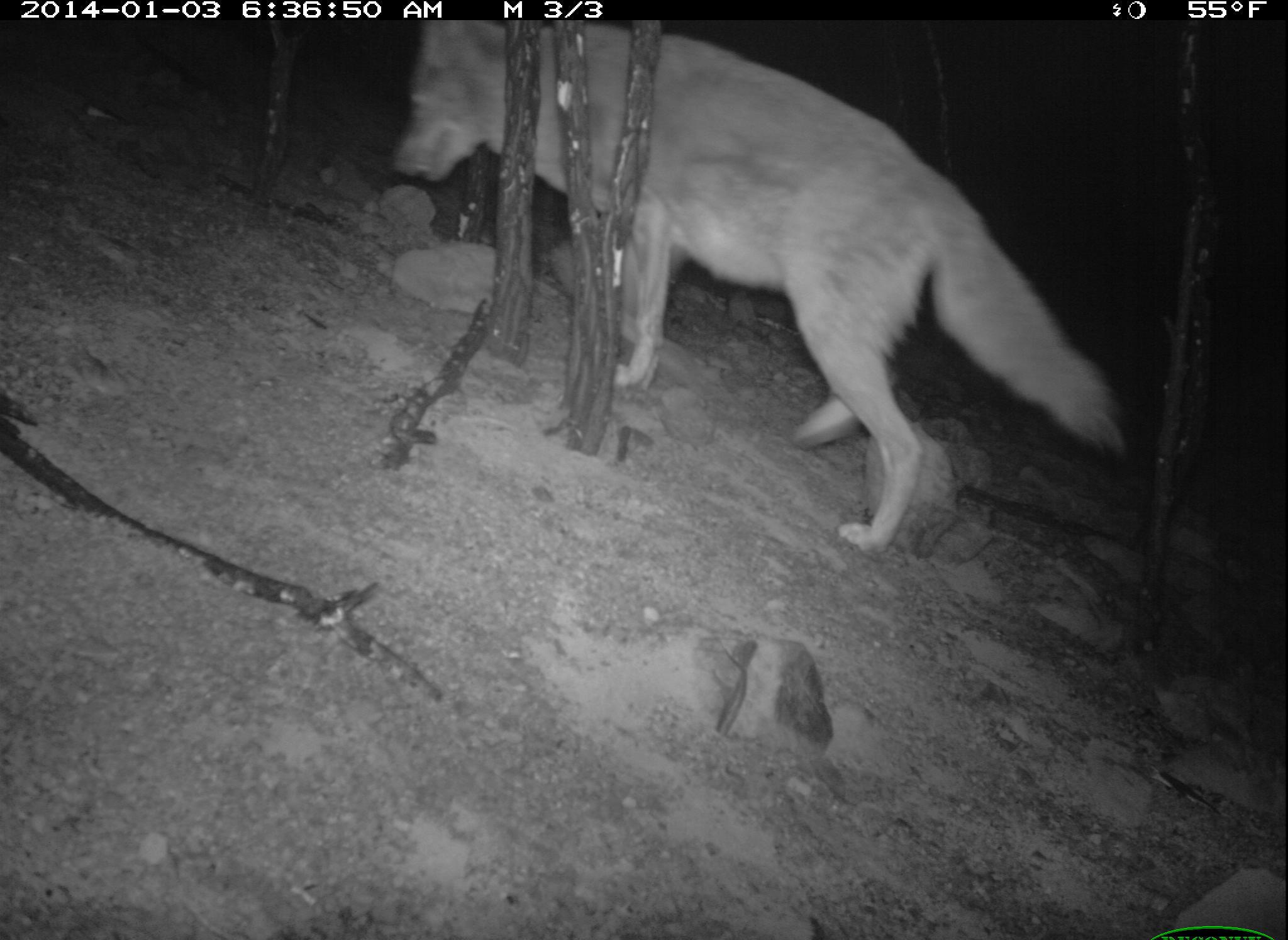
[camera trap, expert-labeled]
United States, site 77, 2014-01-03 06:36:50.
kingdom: Animalia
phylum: Chordata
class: Mammalia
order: Carnivora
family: Canidae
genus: Canis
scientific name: Canis latrans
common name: coyote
Coyote (Canis latrans).